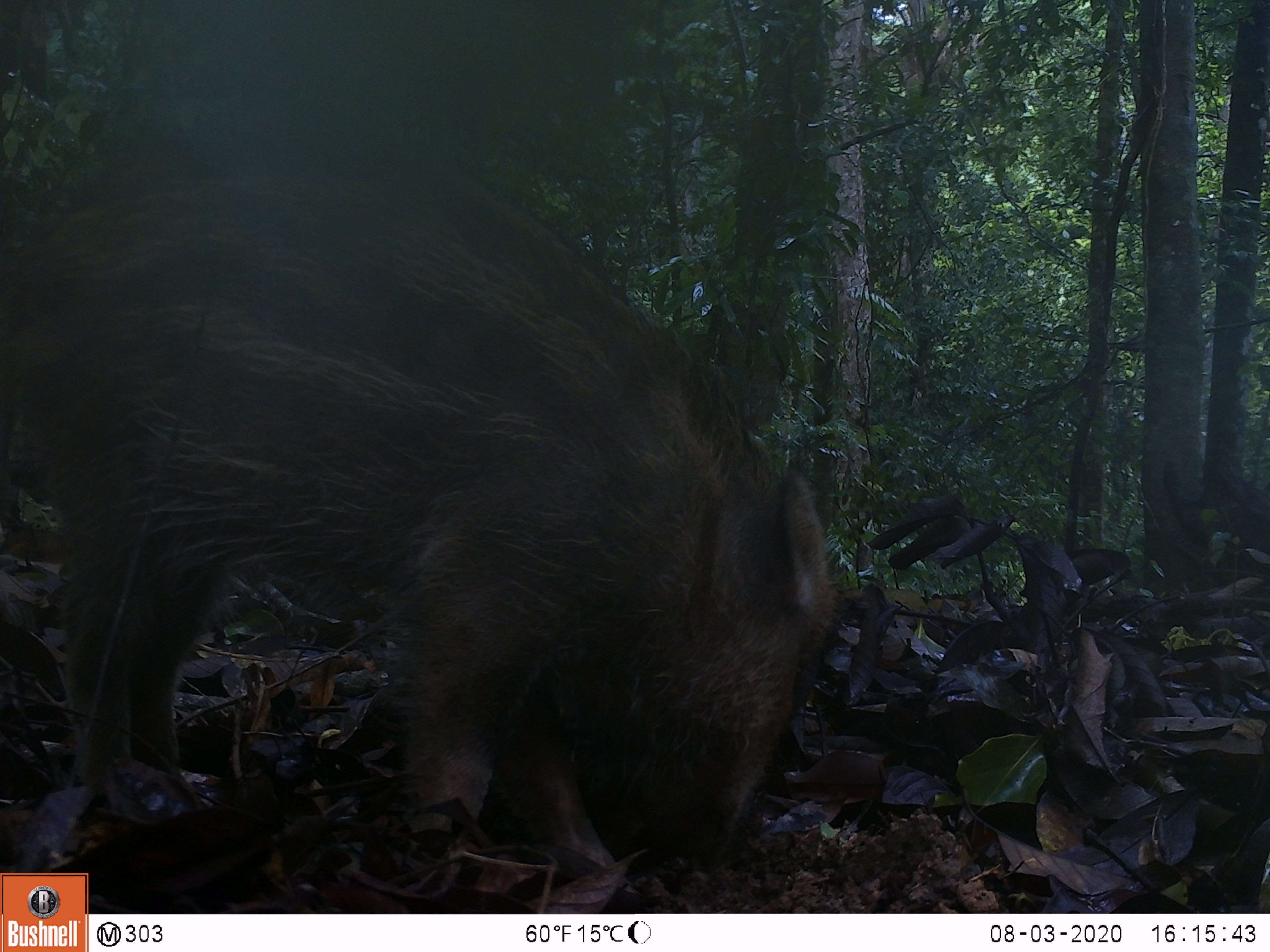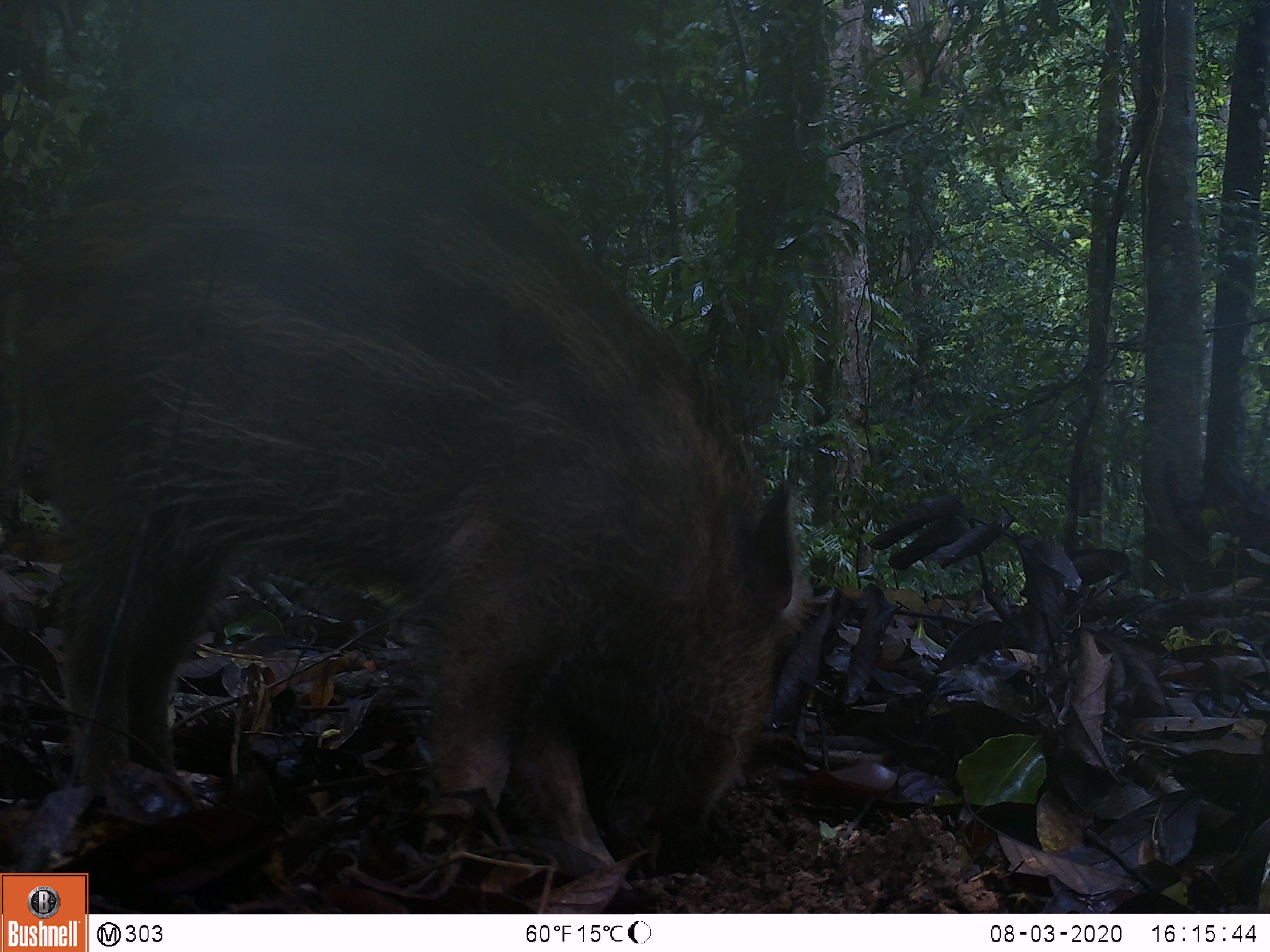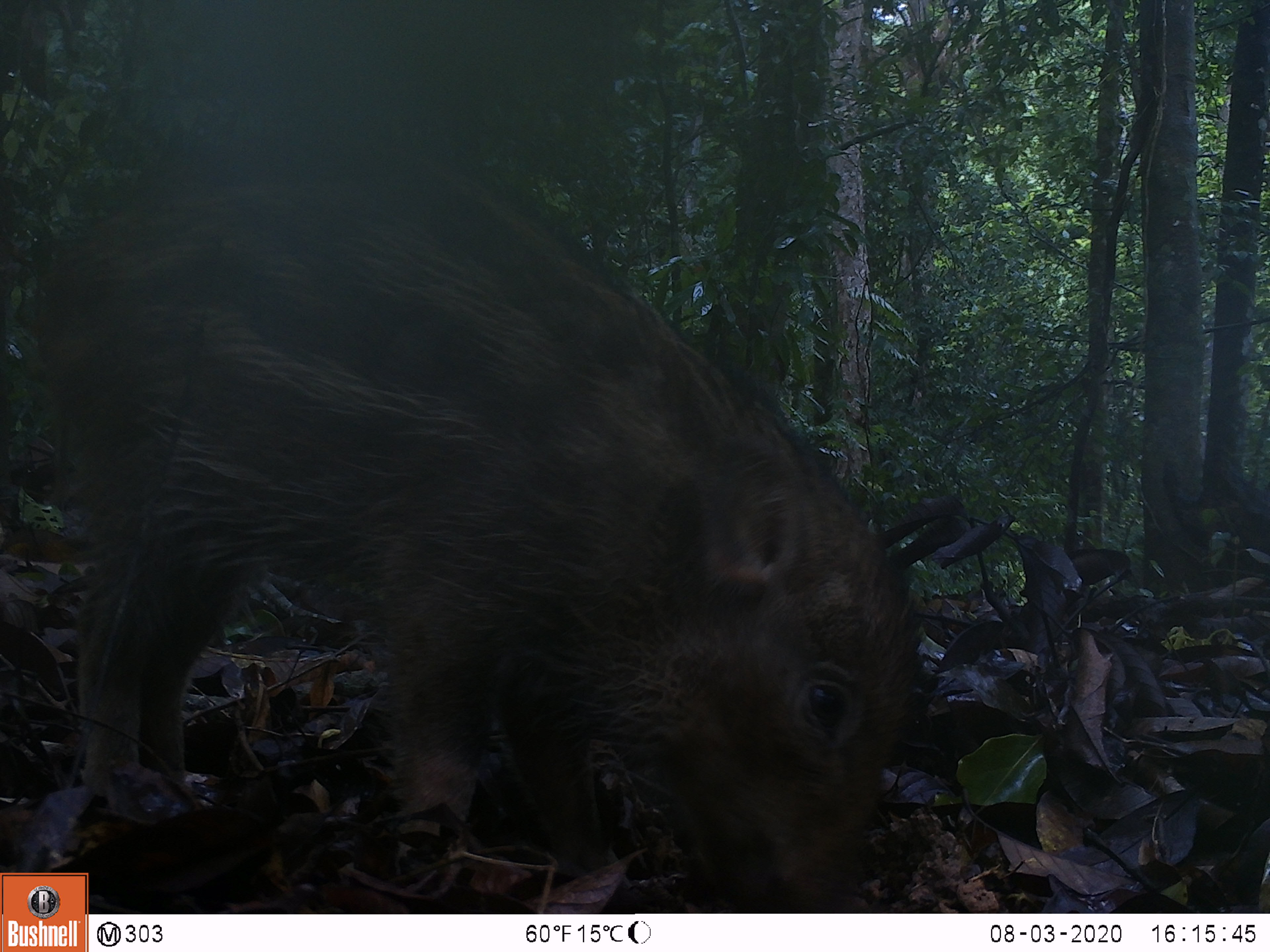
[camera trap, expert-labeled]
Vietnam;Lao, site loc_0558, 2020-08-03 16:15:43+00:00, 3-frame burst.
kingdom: Animalia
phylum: Chordata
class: Mammalia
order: Artiodactyla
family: Suidae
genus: Sus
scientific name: Sus scrofa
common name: eurasian wild pig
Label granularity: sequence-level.